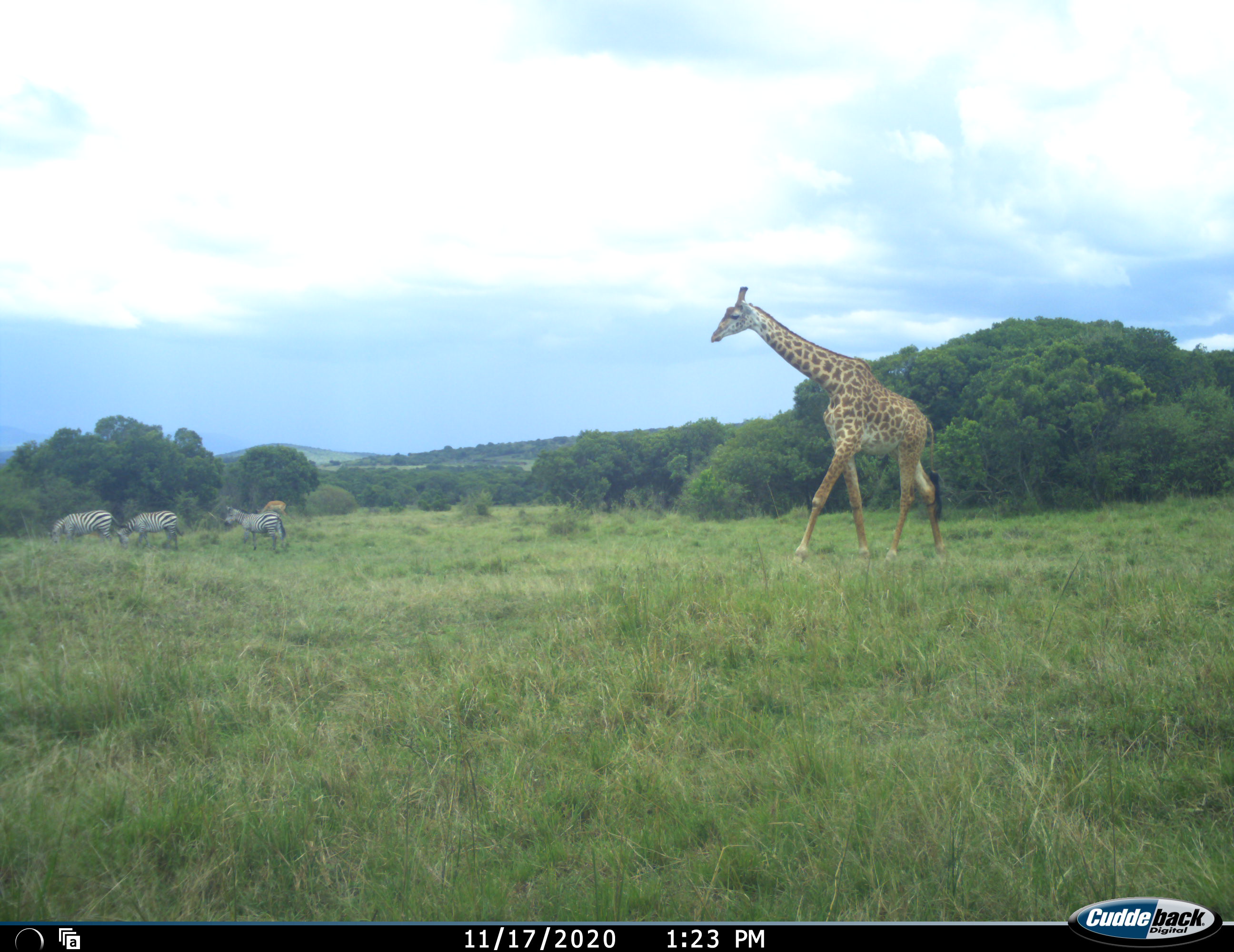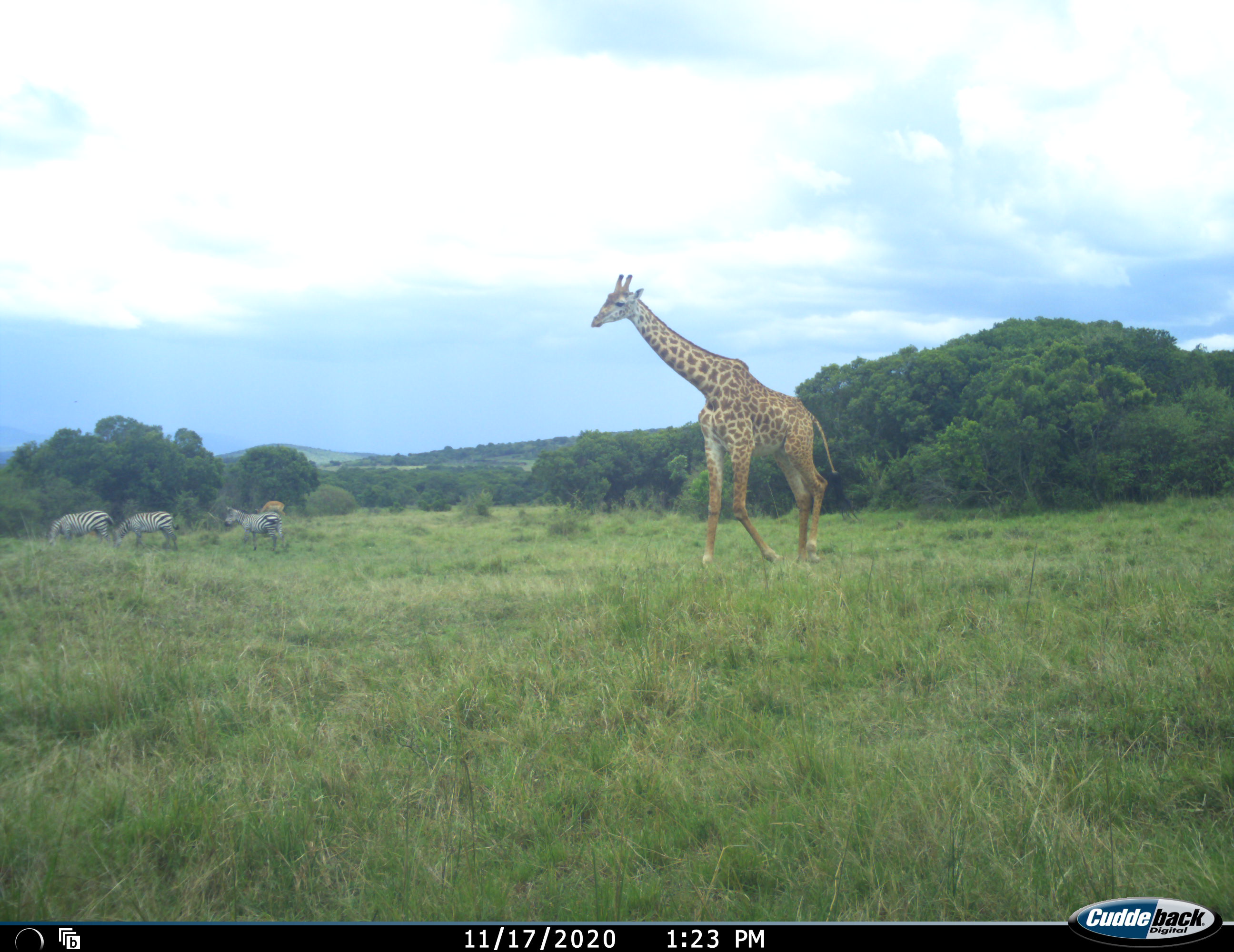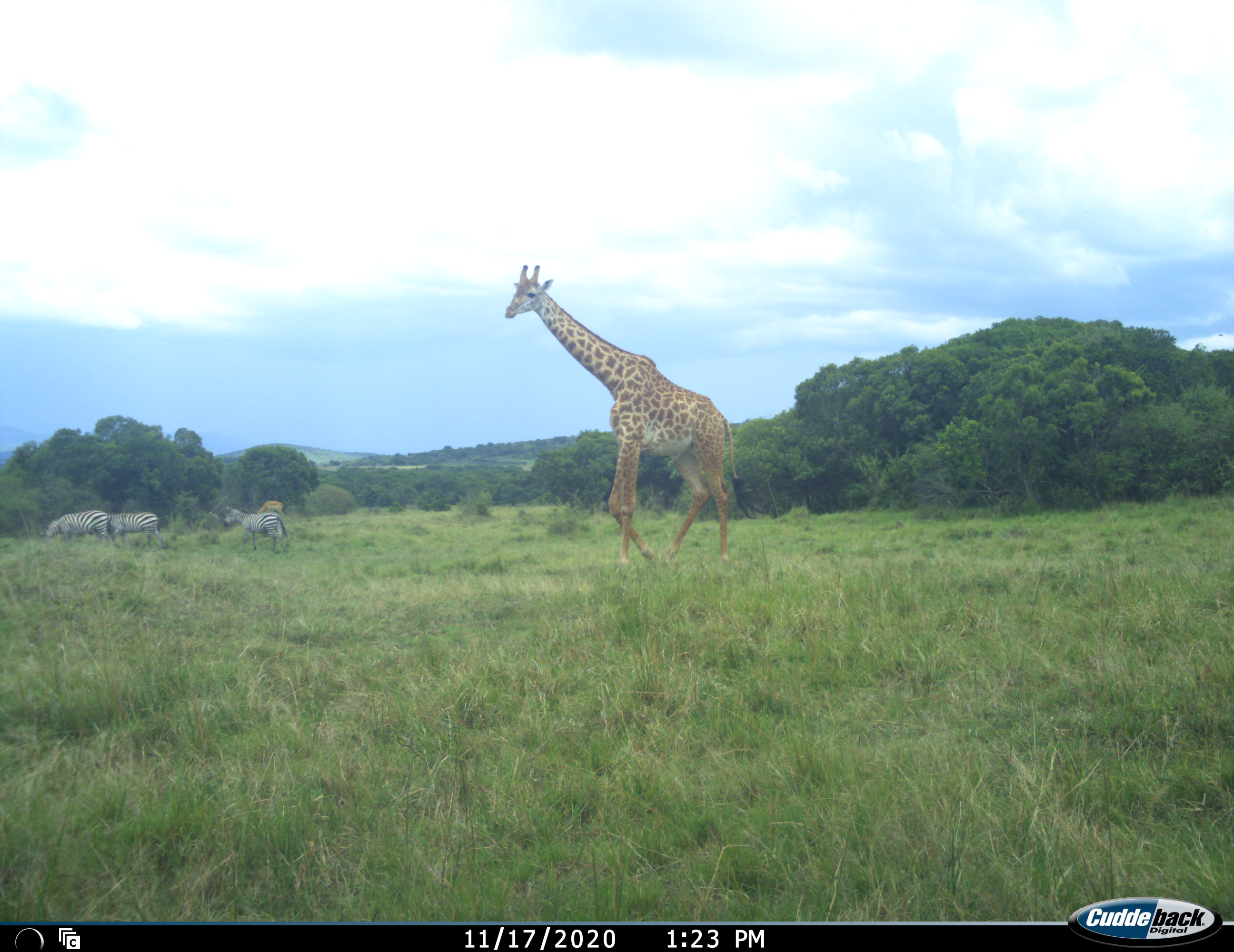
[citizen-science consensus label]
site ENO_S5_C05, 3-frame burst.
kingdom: Animalia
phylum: Chordata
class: Mammalia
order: Artiodactyla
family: Giraffidae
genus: Giraffa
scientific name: Giraffa camelopardalis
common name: giraffe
Giraffe (Giraffa camelopardalis), count 1. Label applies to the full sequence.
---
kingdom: Animalia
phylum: Chordata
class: Mammalia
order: Perissodactyla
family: Equidae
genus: Equus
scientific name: Equus quagga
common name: plains zebra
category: zebraplains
Zebraplains (plains zebra) (Equus quagga), count 3. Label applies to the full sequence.